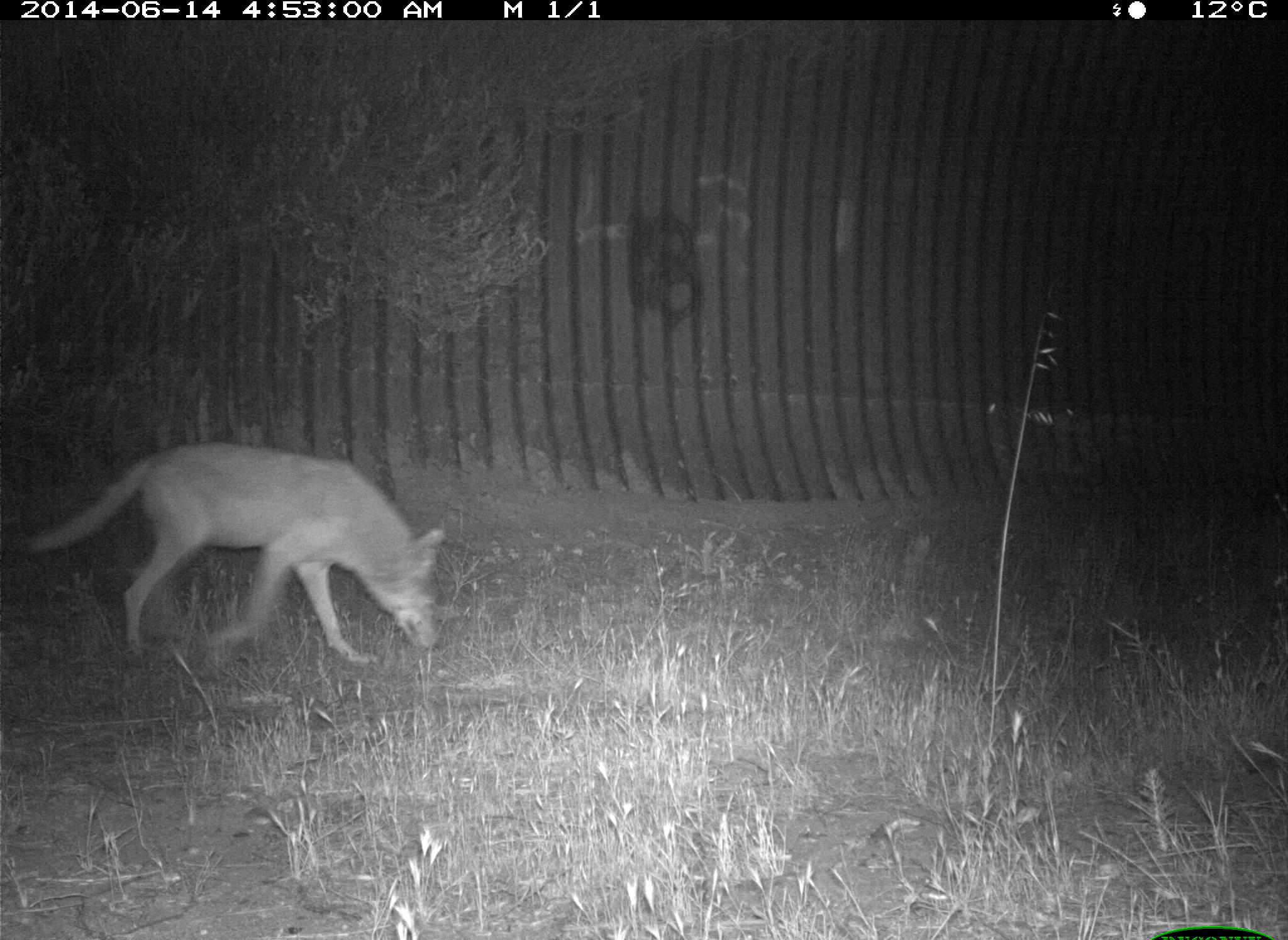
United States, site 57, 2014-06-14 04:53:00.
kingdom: Animalia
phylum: Chordata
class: Mammalia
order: Carnivora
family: Canidae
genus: Canis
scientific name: Canis latrans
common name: coyote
Coyote (Canis latrans).